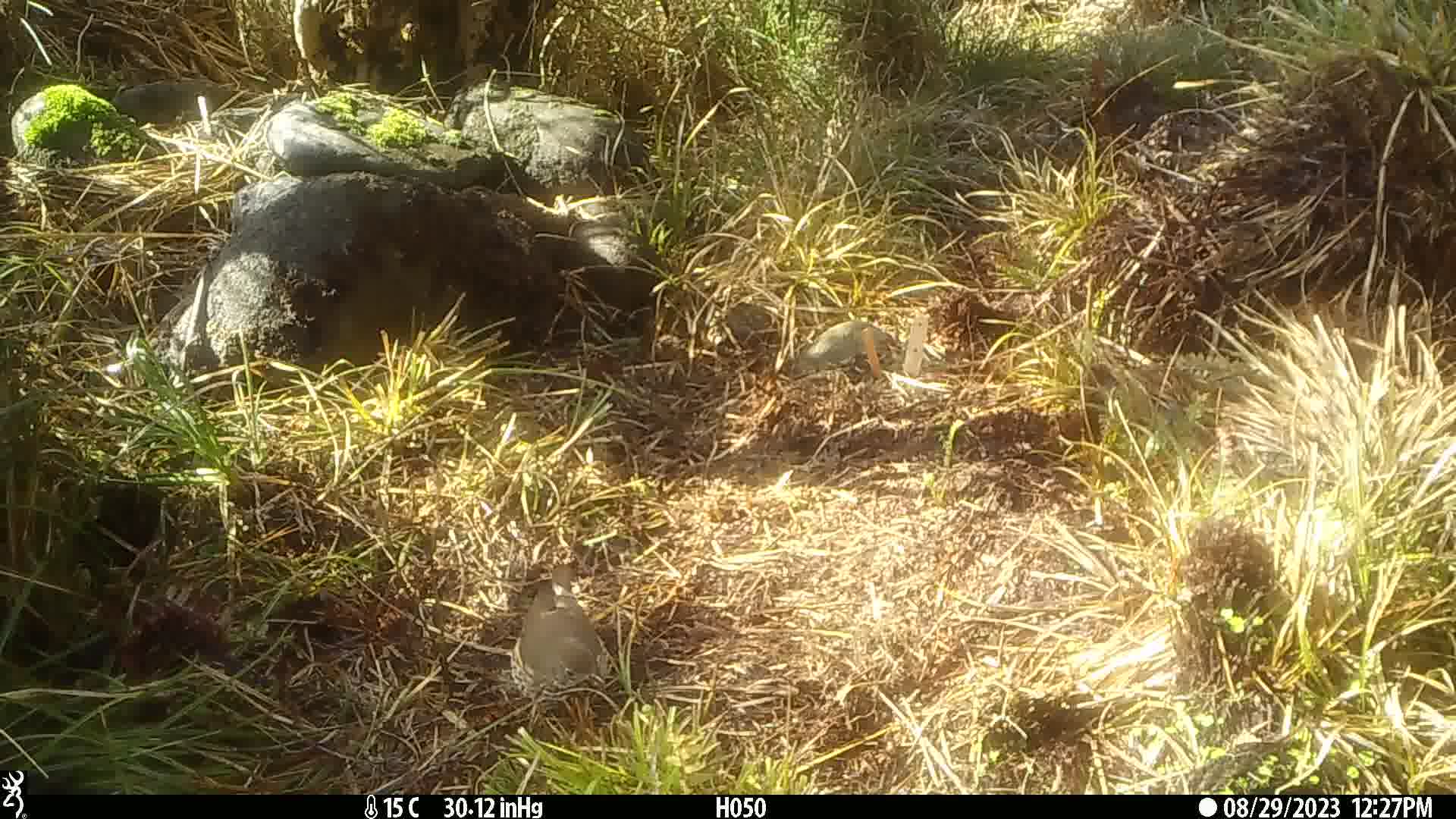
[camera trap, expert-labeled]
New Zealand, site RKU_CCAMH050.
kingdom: Animalia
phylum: Chordata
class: Aves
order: Passeriformes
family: Turdidae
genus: Turdus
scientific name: Turdus philomelos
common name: song thrush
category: thrush